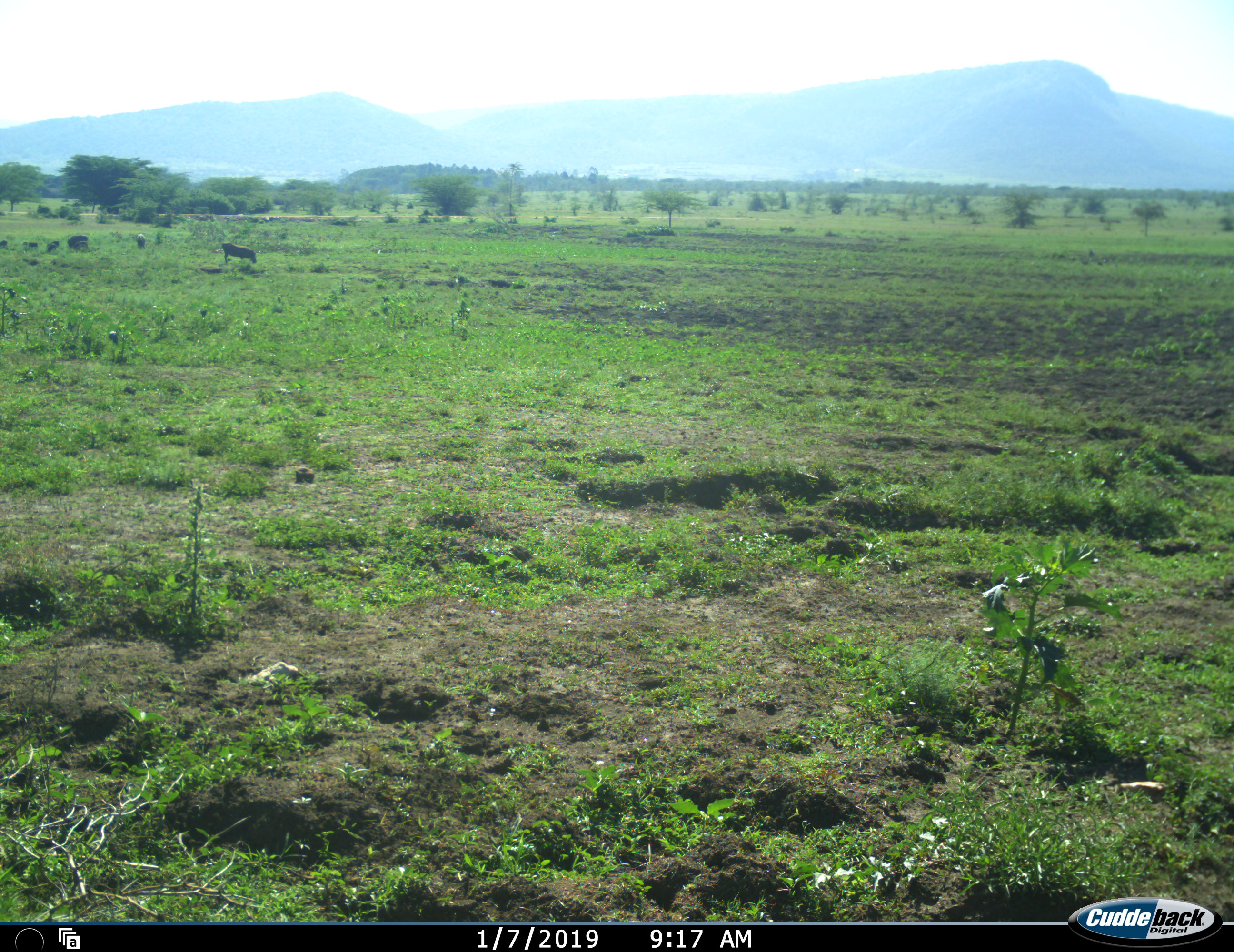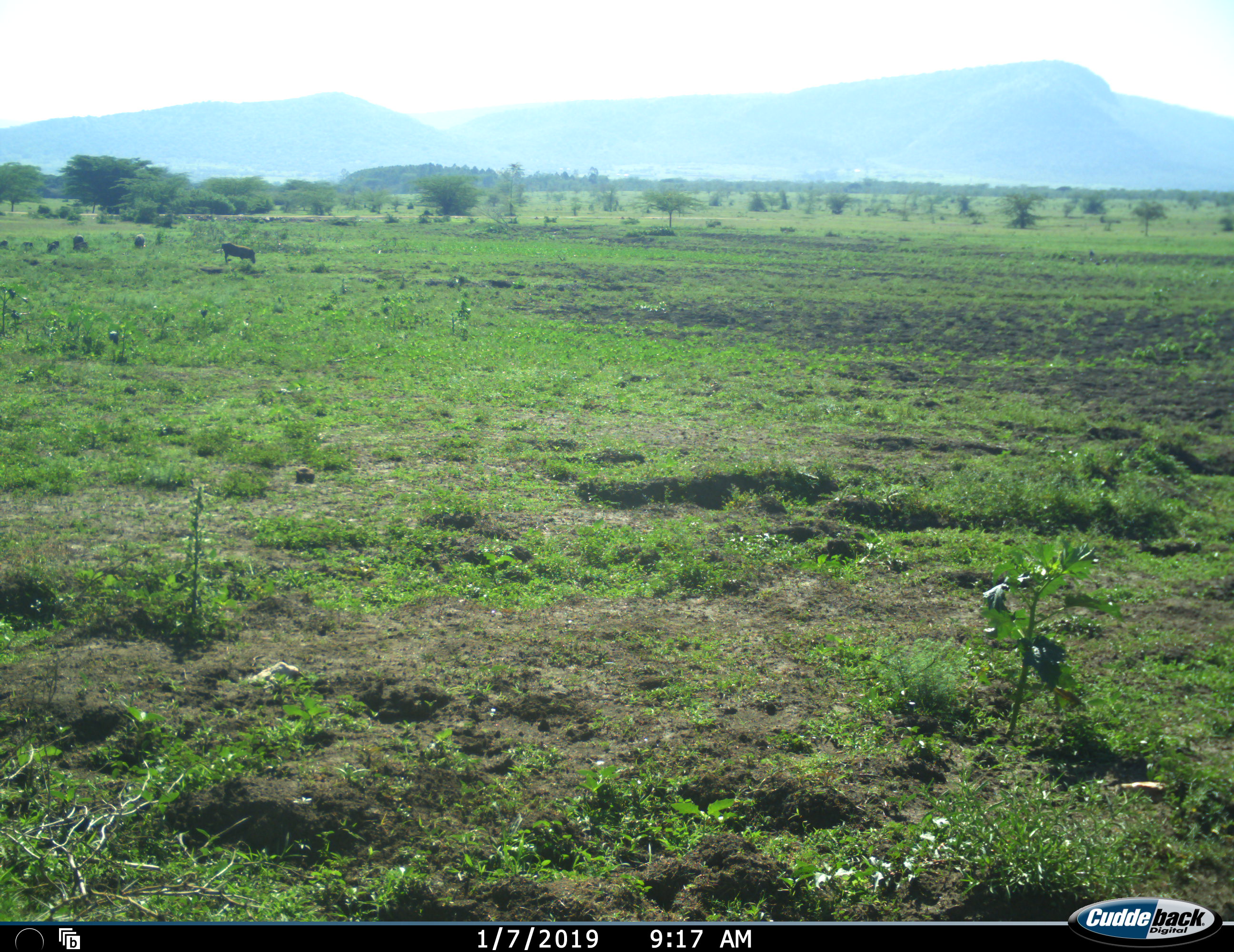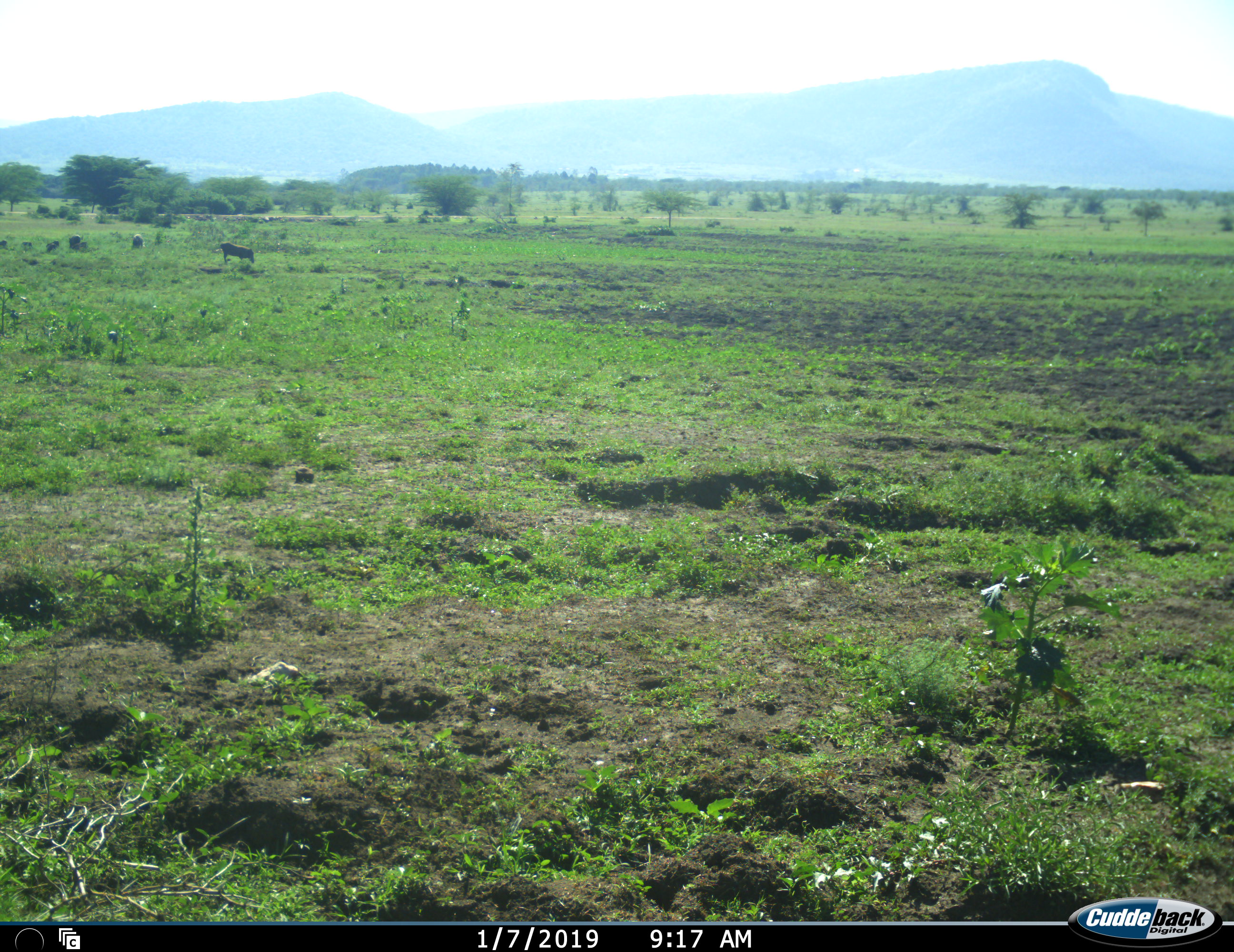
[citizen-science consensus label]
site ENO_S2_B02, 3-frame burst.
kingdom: Animalia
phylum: Chordata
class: Mammalia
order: Artiodactyla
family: Suidae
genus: Phacochoerus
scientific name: Phacochoerus africanus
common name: warthog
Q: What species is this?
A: Warthog (Phacochoerus africanus).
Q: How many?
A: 6.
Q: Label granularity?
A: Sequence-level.